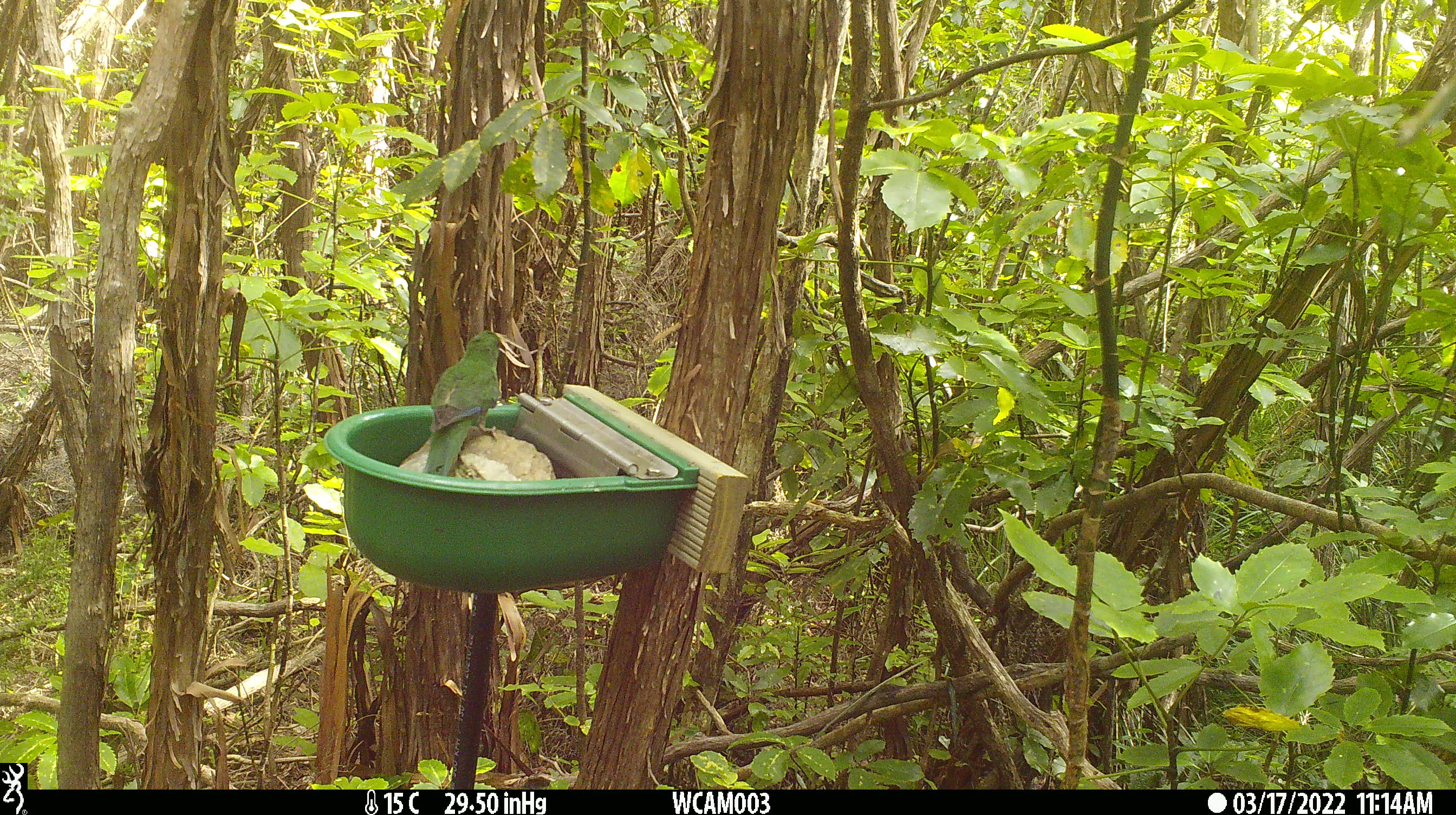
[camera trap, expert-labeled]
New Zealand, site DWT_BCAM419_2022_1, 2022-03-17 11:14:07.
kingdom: Animalia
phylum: Chordata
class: Aves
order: Psittaciformes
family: Psittaculidae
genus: Cyanoramphus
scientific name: Cyanoramphus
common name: parakeet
Parakeet (Cyanoramphus).